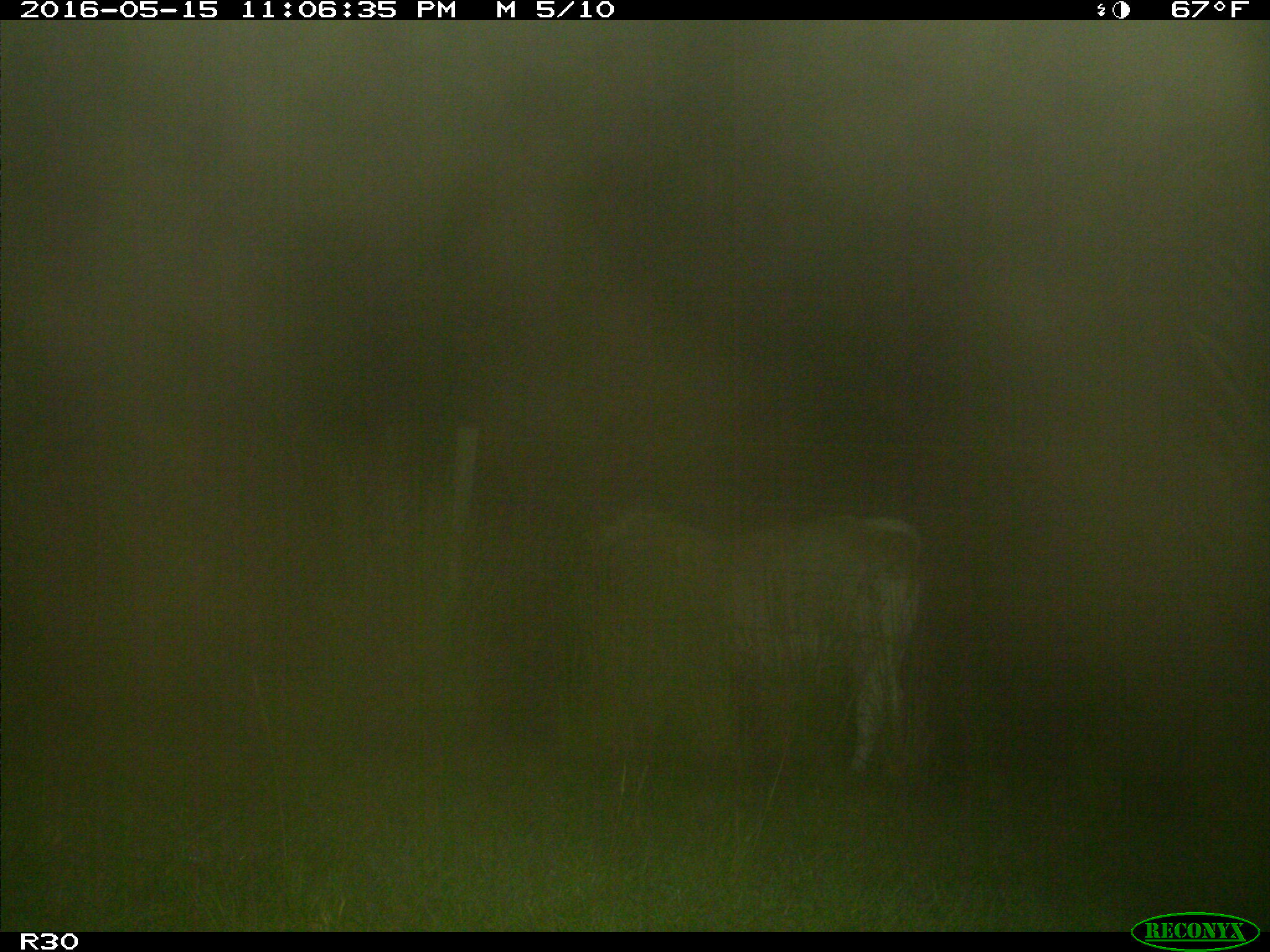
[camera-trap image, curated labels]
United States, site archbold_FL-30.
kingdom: Animalia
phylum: Chordata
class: Mammalia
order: Artiodactyla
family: Bovidae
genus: Bos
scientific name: Bos taurus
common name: domestic cow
Bos taurus (domestic cow).